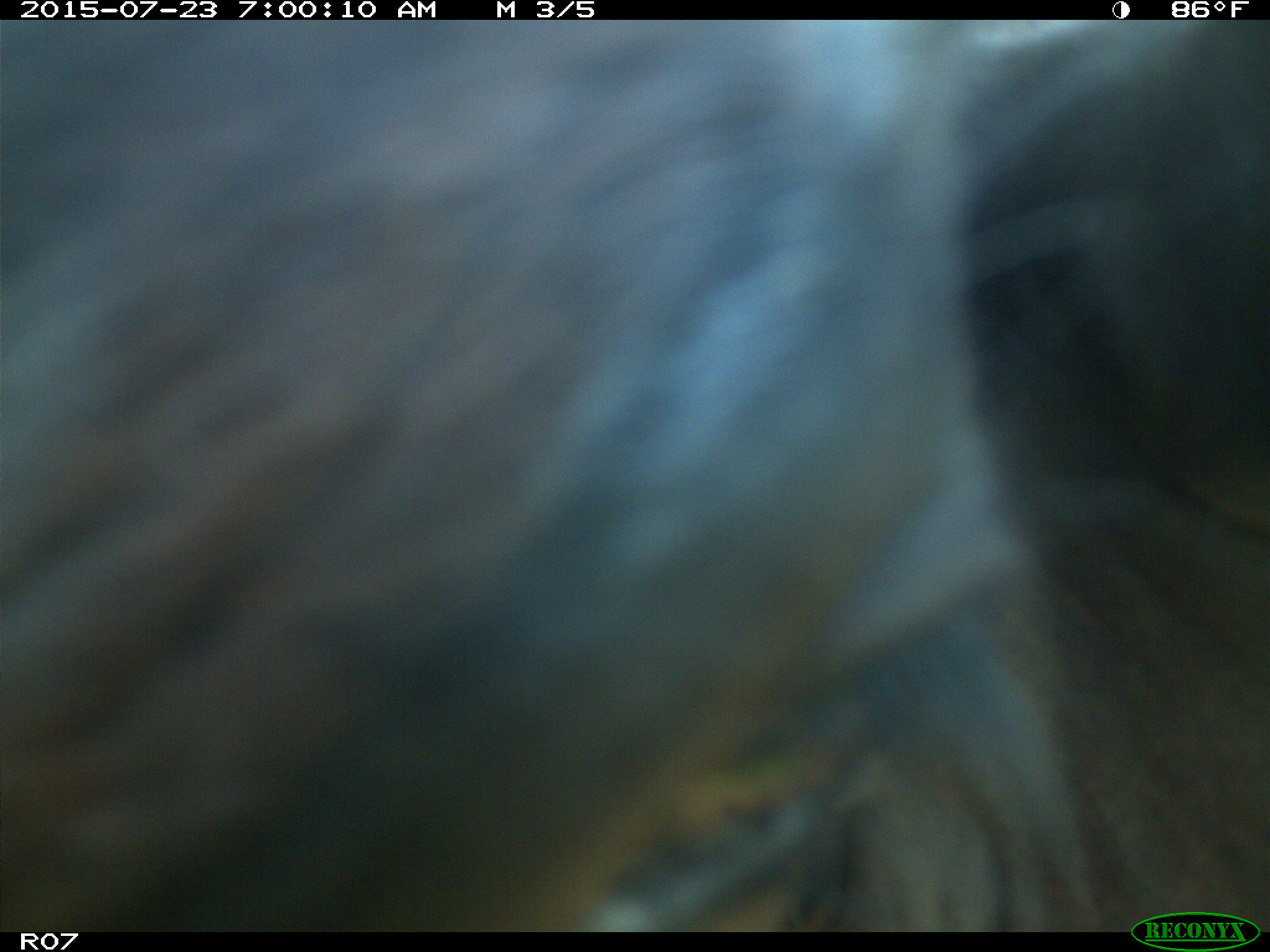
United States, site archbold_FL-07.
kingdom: Animalia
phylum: Chordata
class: Mammalia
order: Artiodactyla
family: Bovidae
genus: Bos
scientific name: Bos taurus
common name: domestic cow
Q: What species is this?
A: Bos taurus (domestic cow).